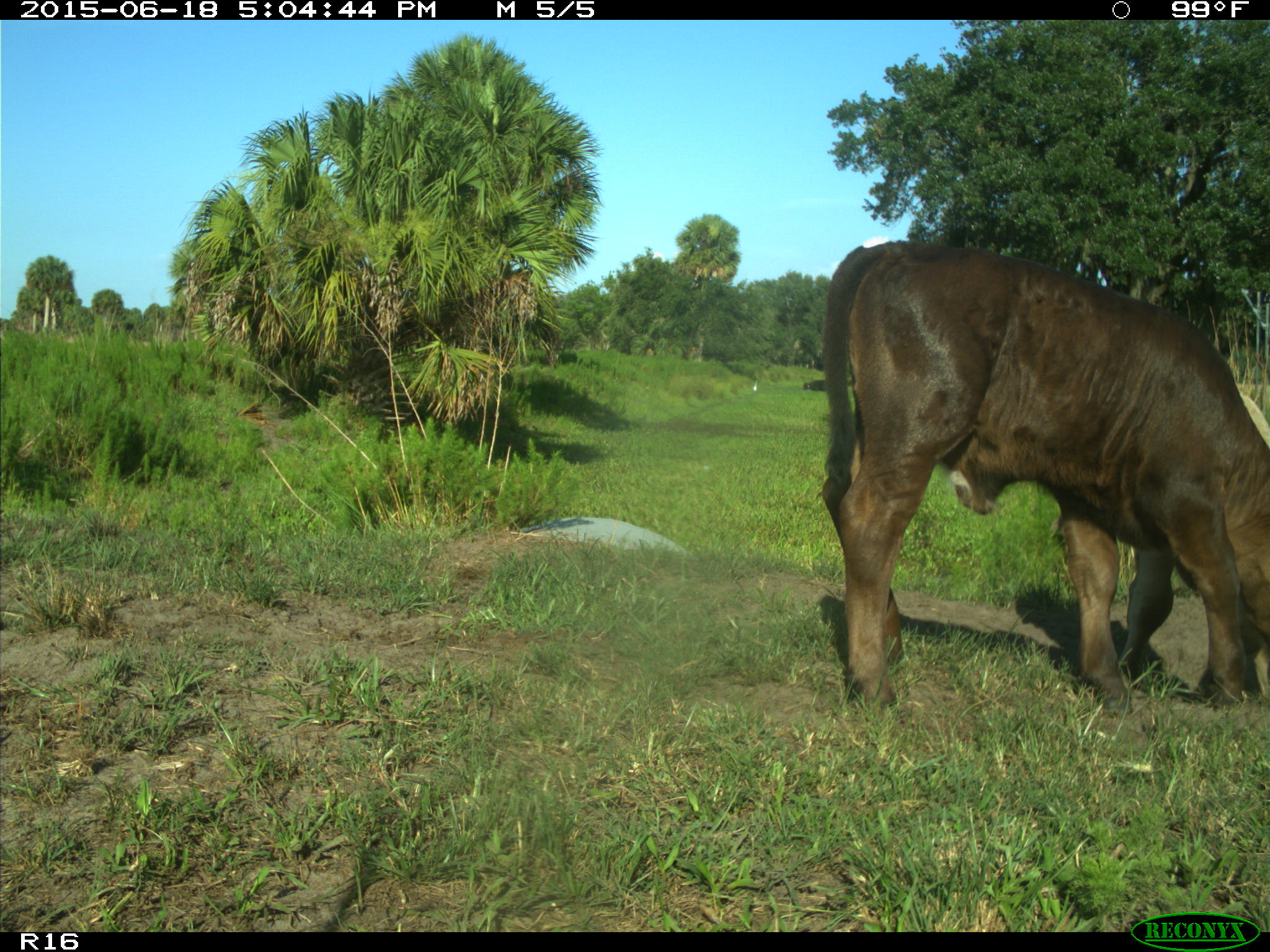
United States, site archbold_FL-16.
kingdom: Animalia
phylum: Chordata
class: Mammalia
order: Artiodactyla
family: Bovidae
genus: Bos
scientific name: Bos taurus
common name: domestic cow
Bos taurus (domestic cow).